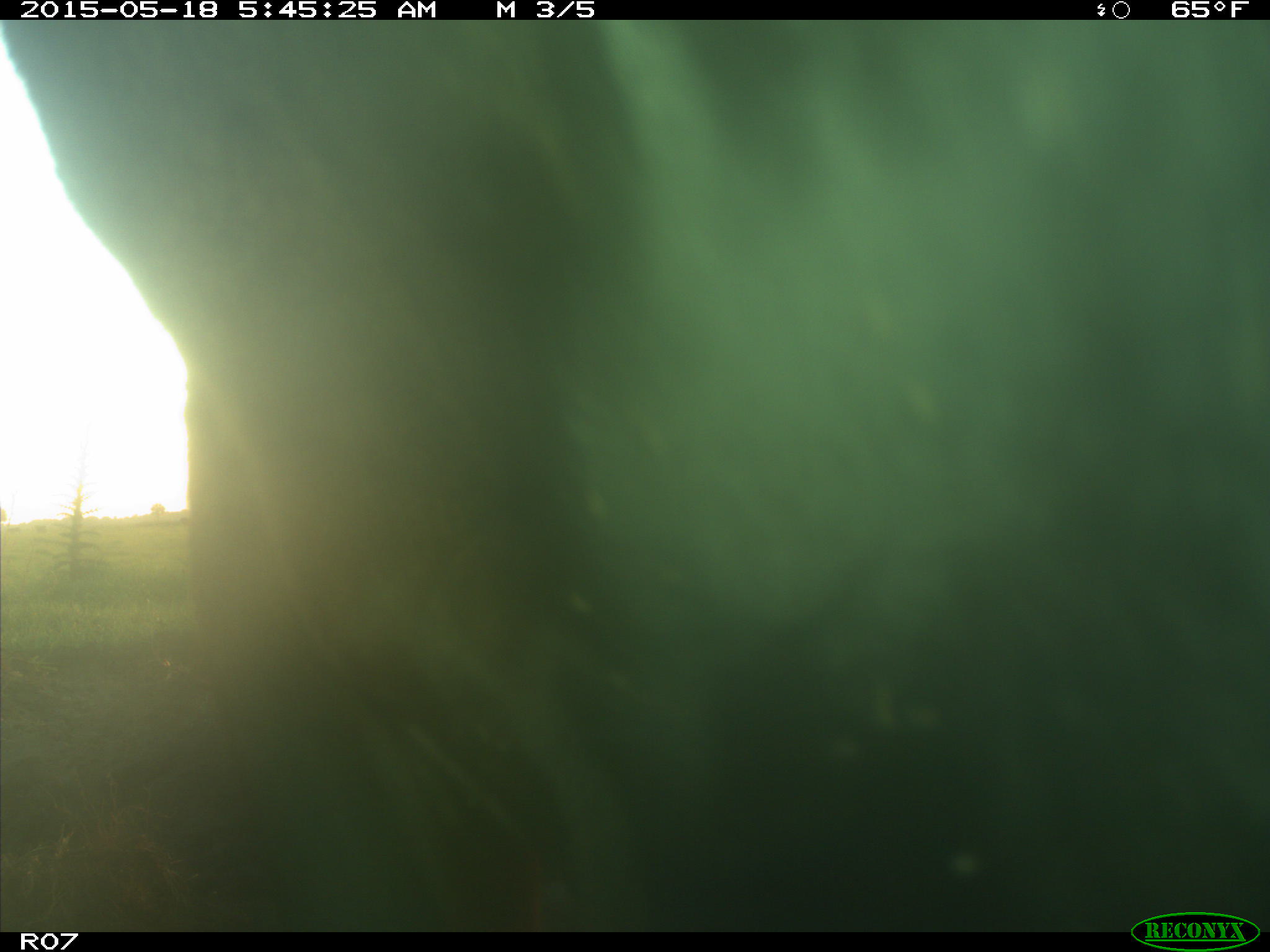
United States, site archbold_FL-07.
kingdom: Animalia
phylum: Chordata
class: Mammalia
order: Artiodactyla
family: Bovidae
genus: Bos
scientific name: Bos taurus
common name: domestic cow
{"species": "Bos taurus (domestic cow)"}